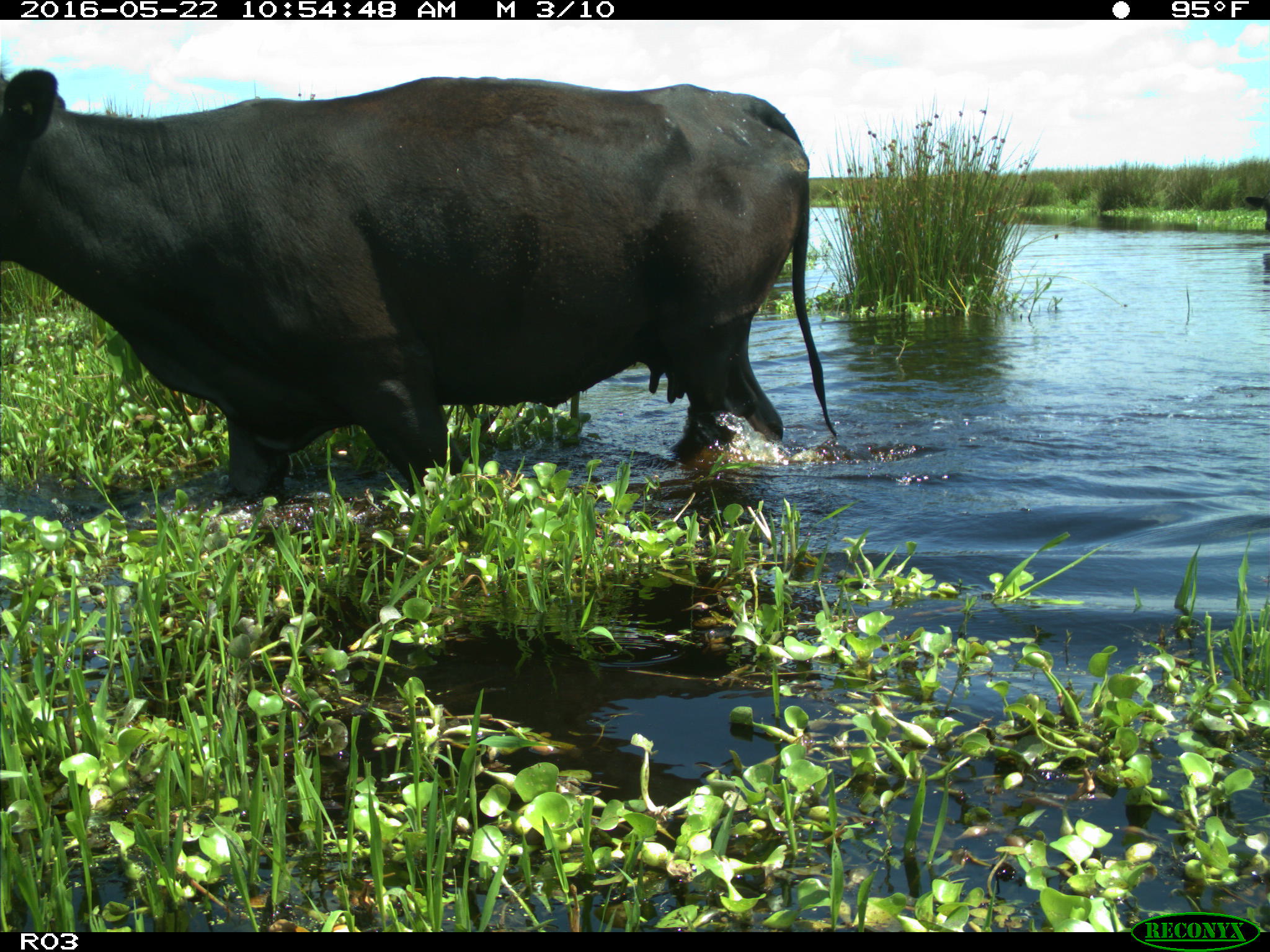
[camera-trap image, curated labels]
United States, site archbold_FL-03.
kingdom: Animalia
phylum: Chordata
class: Mammalia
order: Artiodactyla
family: Bovidae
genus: Bos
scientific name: Bos taurus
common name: domestic cow